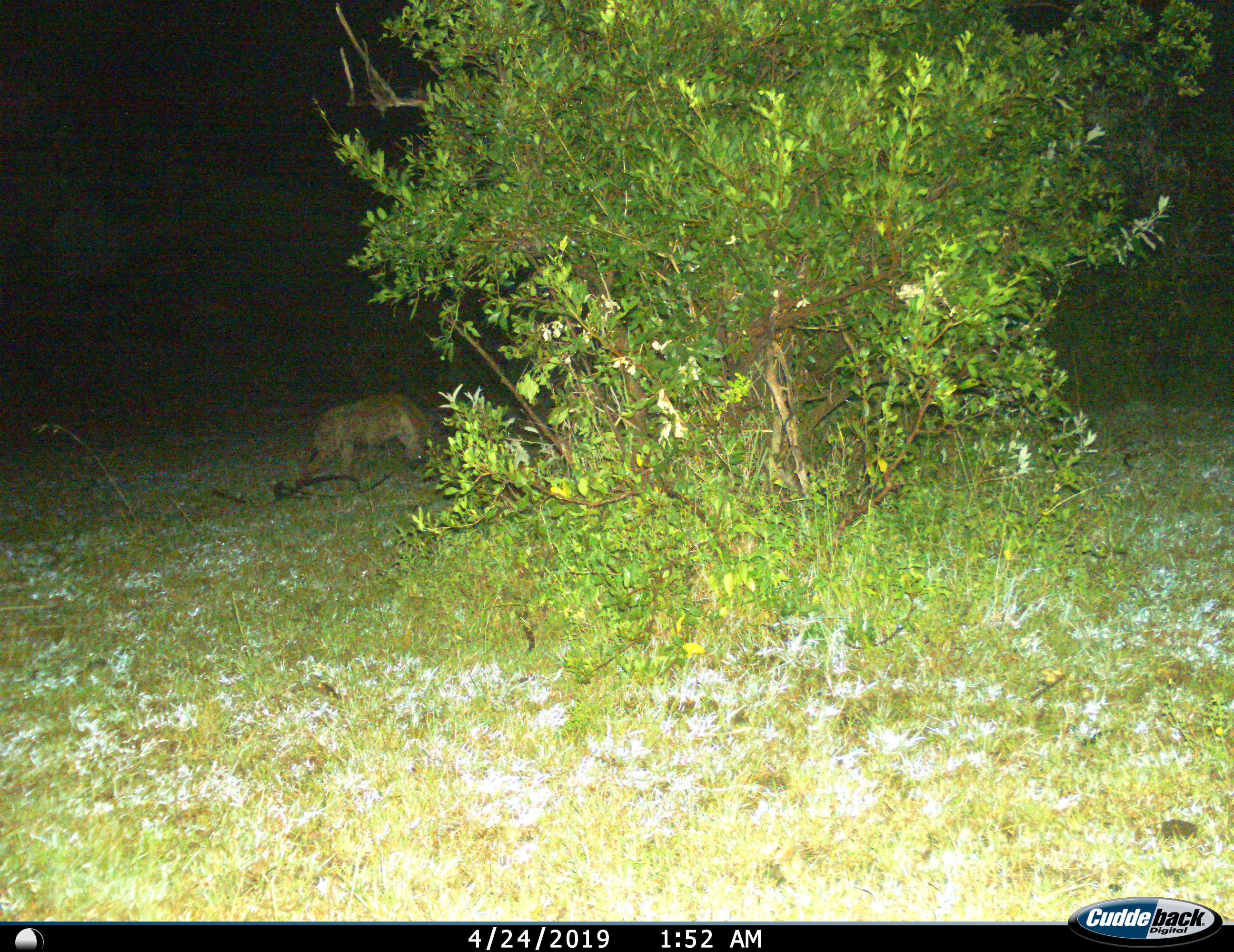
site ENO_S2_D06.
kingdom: Animalia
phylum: Chordata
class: Mammalia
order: Carnivora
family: Hyaenidae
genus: Crocuta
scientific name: Crocuta crocuta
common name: spotted hyena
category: hyenaspotted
Hyenaspotted (spotted hyena) (Crocuta crocuta), count 1. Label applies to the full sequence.